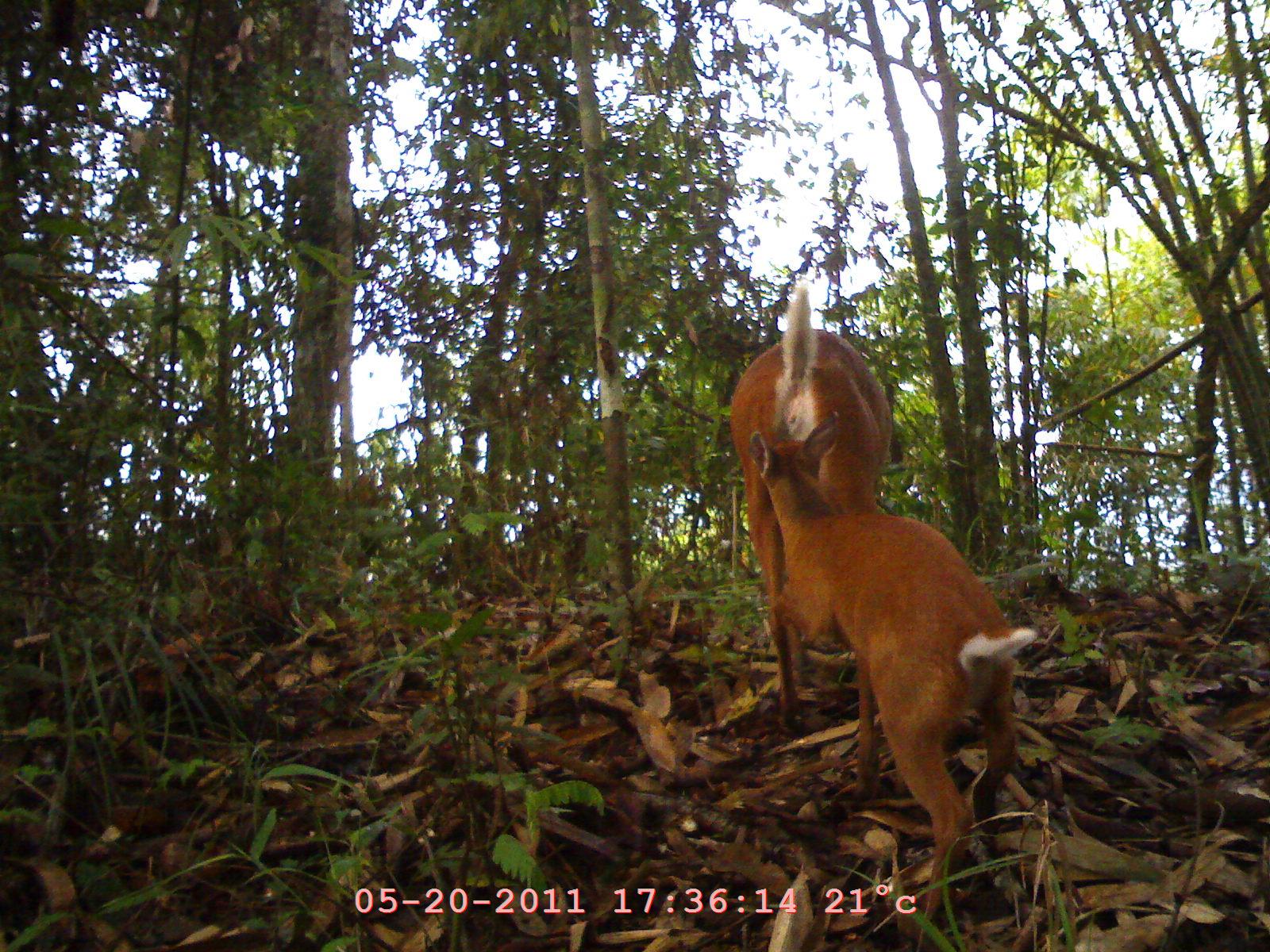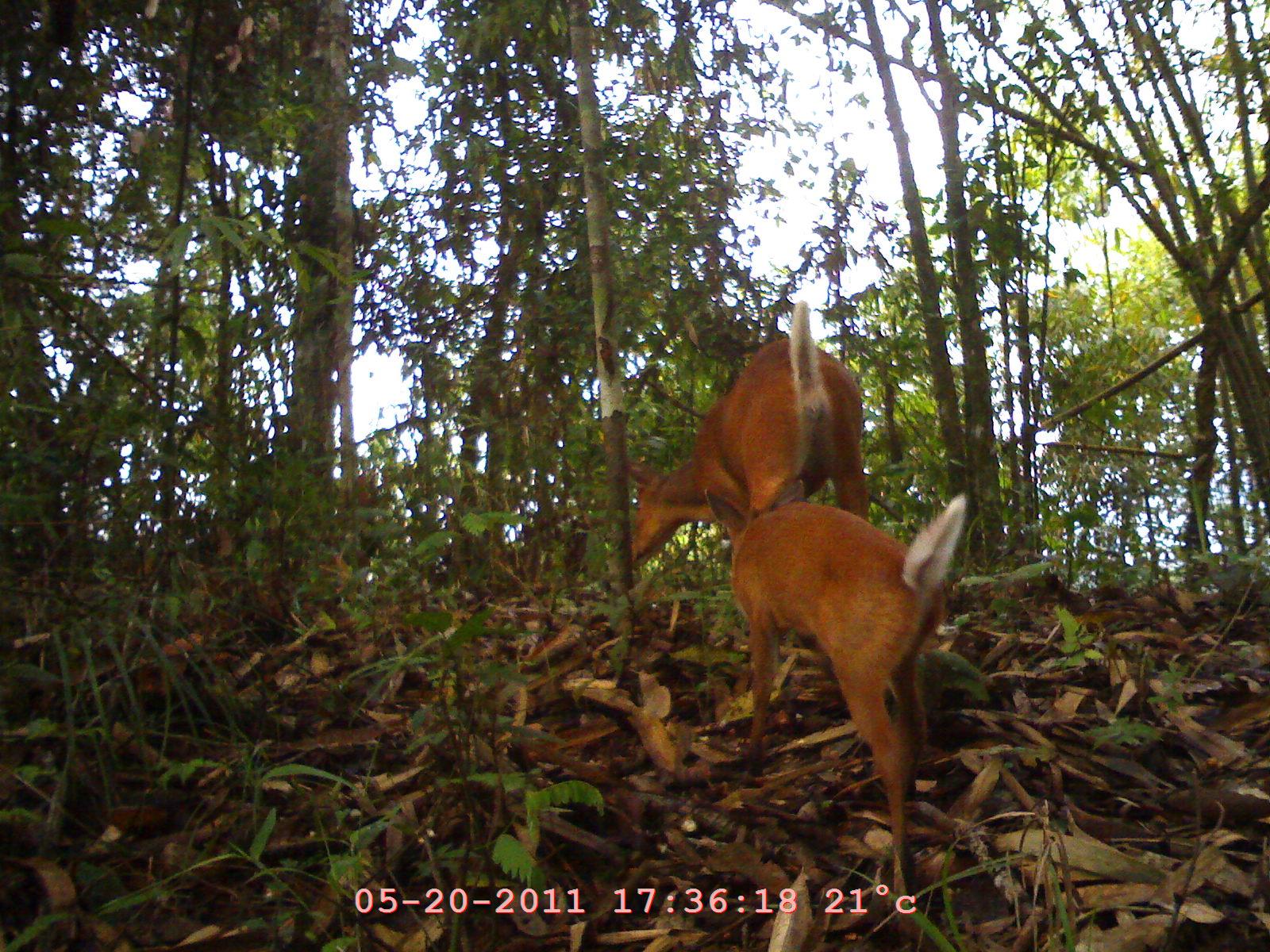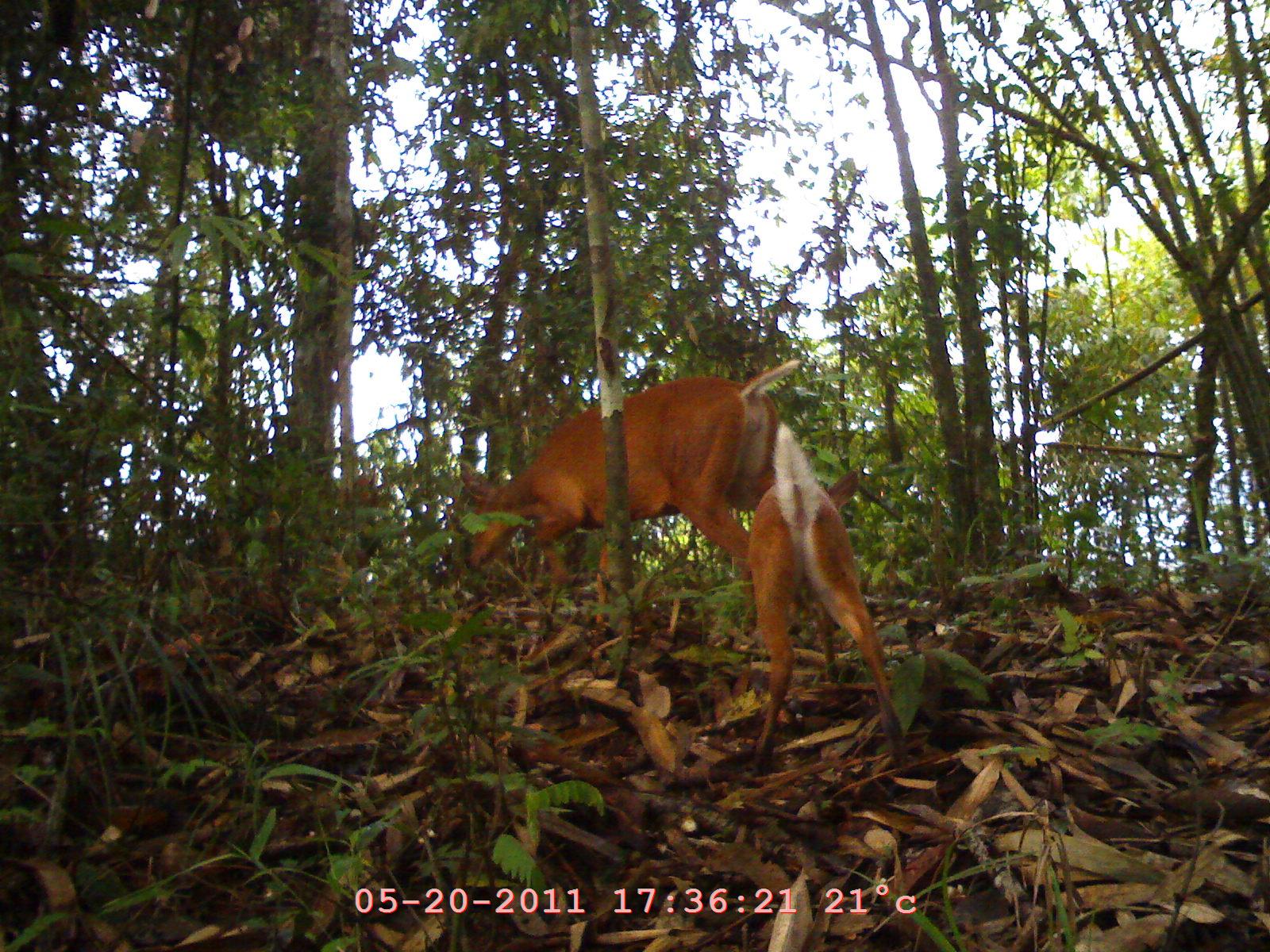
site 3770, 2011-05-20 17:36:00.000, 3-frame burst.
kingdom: Animalia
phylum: Chordata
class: Mammalia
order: Artiodactyla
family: Cervidae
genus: Muntiacus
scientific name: Muntiacus muntjak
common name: southern red muntjac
Muntiacus muntjak (southern red muntjac), count 2, age adult, sex female.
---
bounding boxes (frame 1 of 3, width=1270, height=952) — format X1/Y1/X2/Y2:
muntiacus muntjak: 742/404/1040/928; 720/280/895/724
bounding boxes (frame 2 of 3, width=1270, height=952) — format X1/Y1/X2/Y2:
muntiacus muntjak: 698/483/970/867; 621/291/871/573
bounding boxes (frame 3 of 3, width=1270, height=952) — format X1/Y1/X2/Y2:
muntiacus muntjak: 458/350/806/628; 741/416/911/777